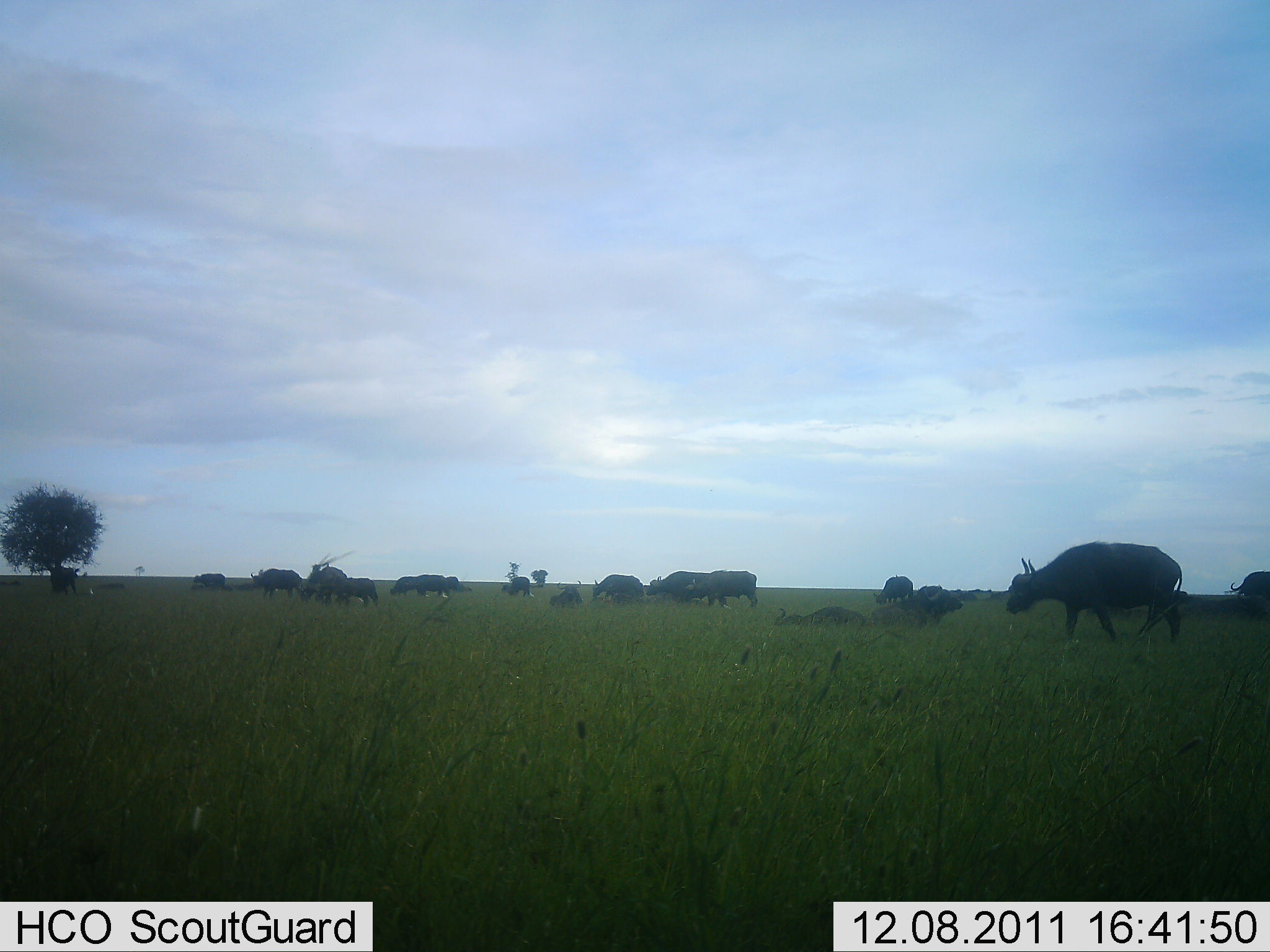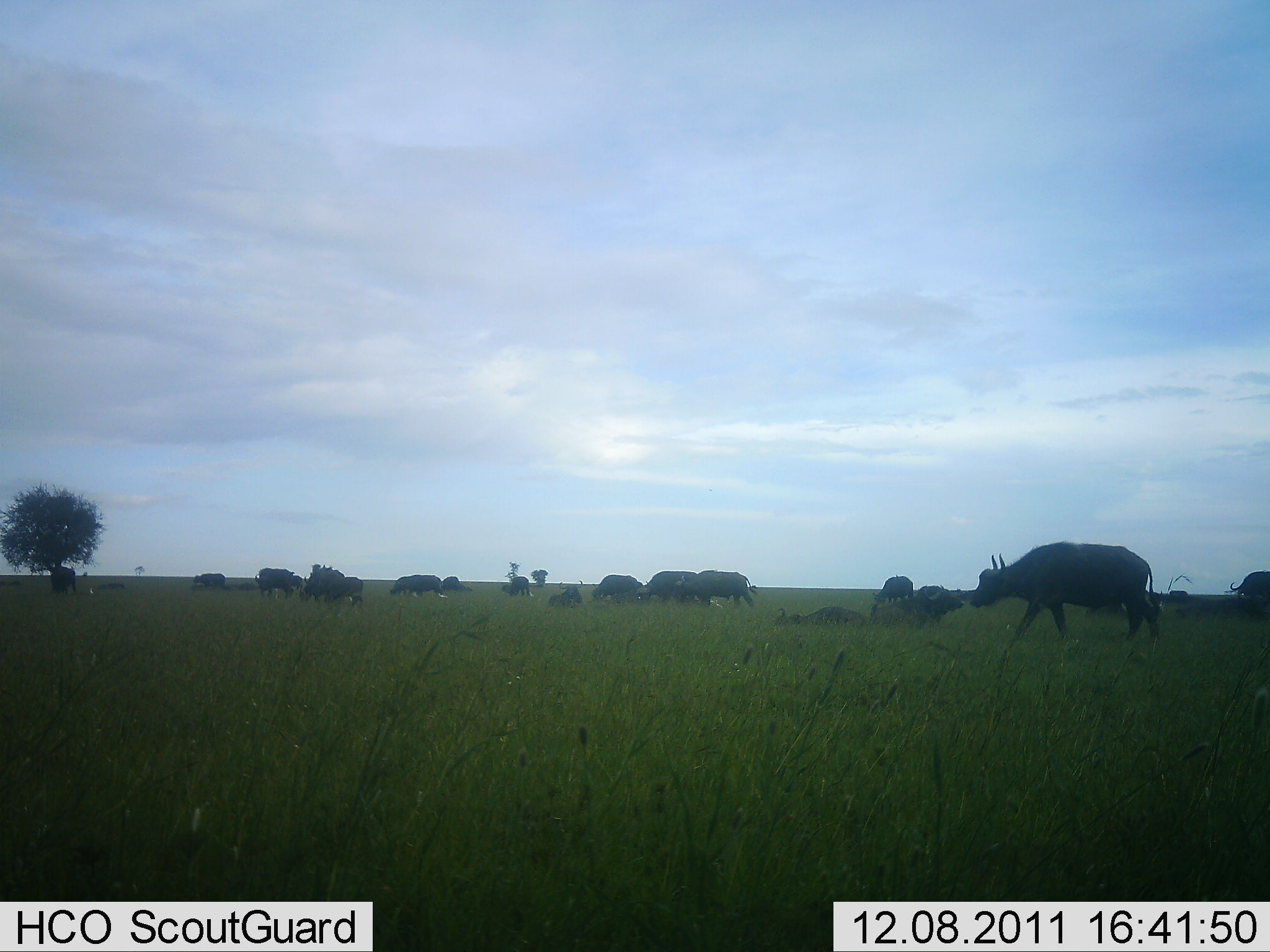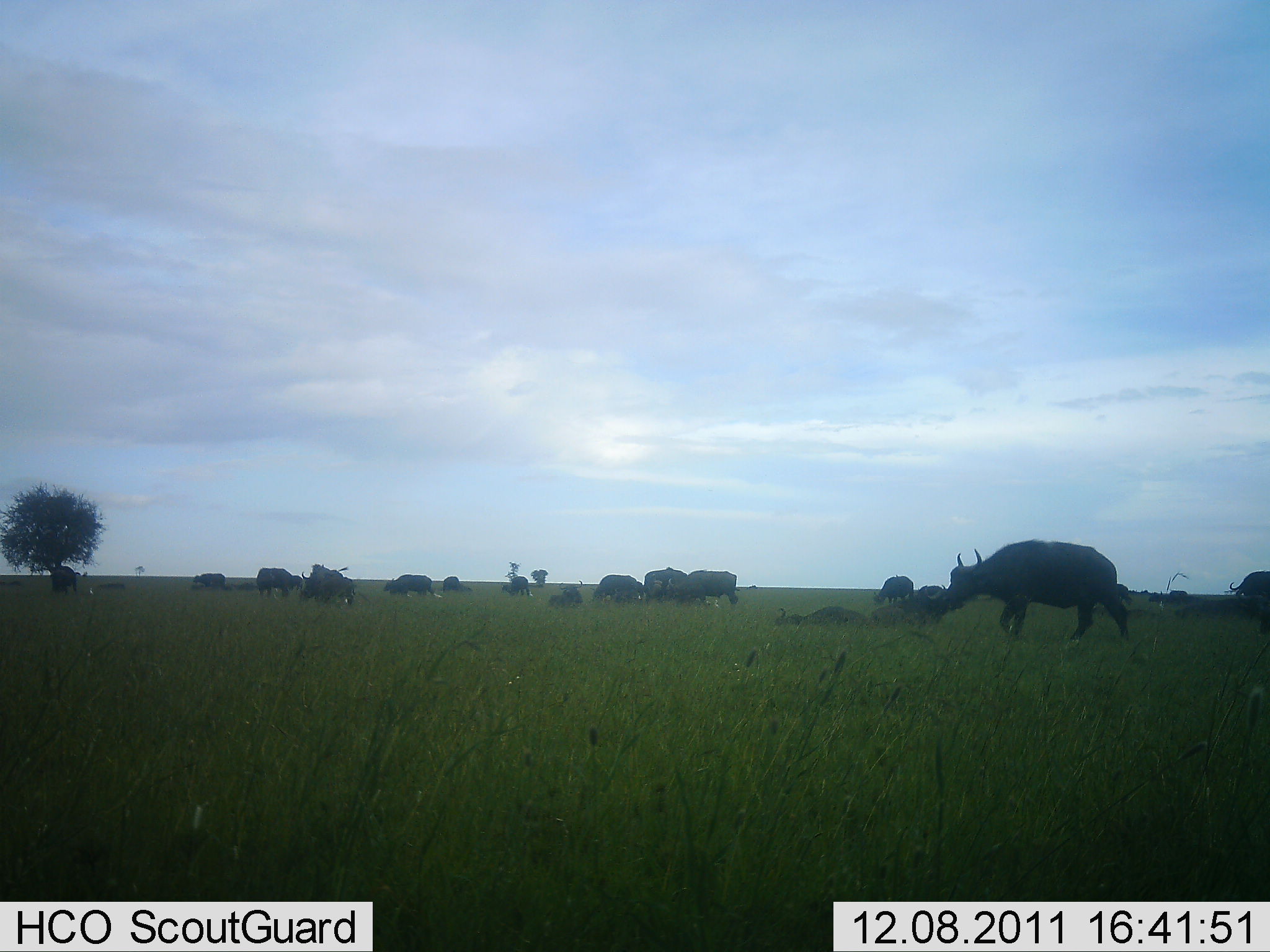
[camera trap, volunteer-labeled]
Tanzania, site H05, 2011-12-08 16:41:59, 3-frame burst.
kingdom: Animalia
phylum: Chordata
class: Mammalia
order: Artiodactyla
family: Bovidae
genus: Syncerus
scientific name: Syncerus caffer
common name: cape buffalo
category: buffalo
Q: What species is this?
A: Buffalo (cape buffalo) (Syncerus caffer).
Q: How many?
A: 11-50.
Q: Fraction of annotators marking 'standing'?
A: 42%.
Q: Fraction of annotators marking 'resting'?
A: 58%.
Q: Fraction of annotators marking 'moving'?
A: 75%.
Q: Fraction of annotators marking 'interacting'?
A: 0%.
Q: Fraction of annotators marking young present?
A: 8%.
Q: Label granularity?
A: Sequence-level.